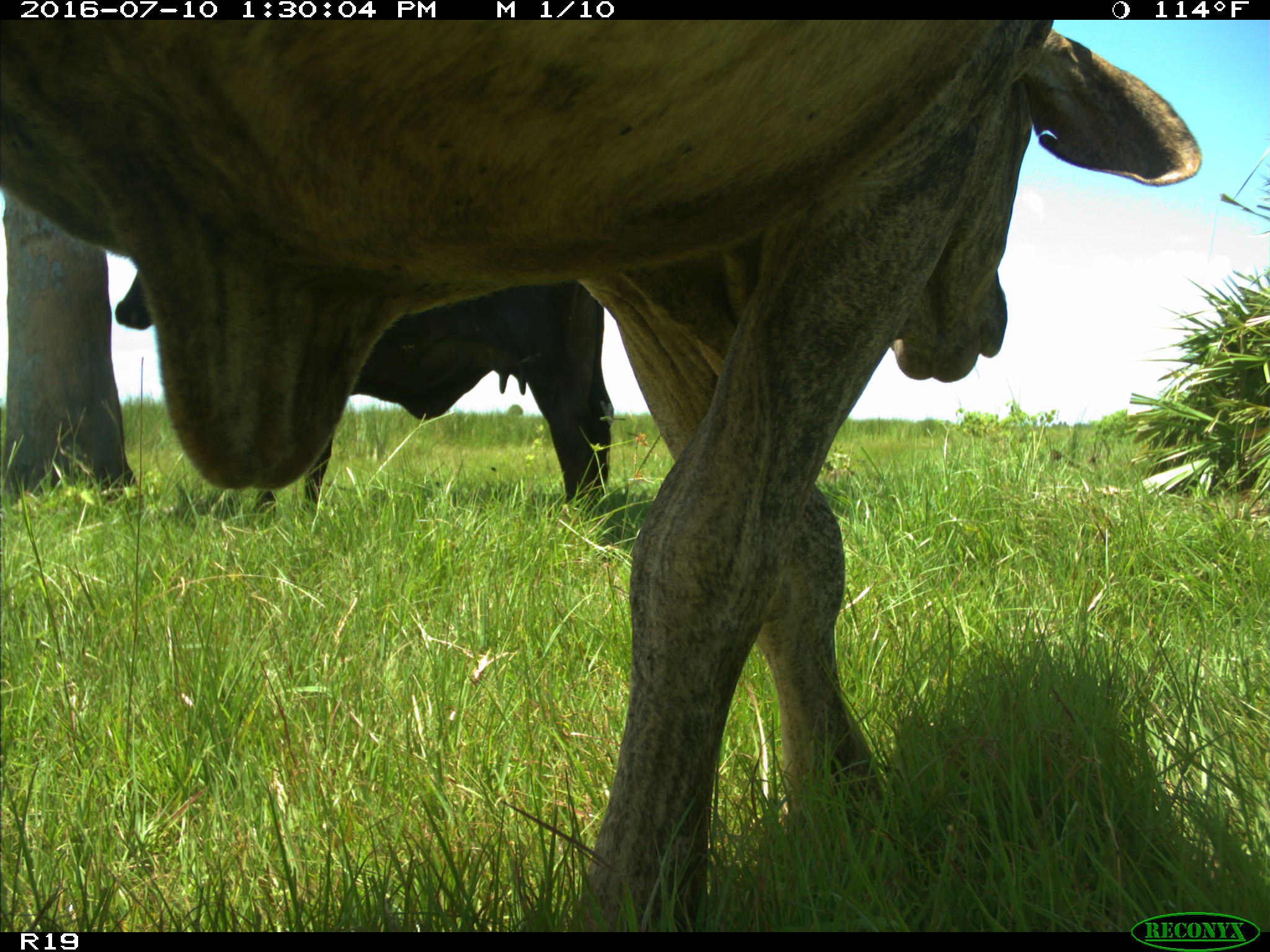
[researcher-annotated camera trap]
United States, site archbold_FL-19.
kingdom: Animalia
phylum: Chordata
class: Mammalia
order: Artiodactyla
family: Bovidae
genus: Bos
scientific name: Bos taurus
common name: domestic cow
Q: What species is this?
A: Bos taurus (domestic cow).